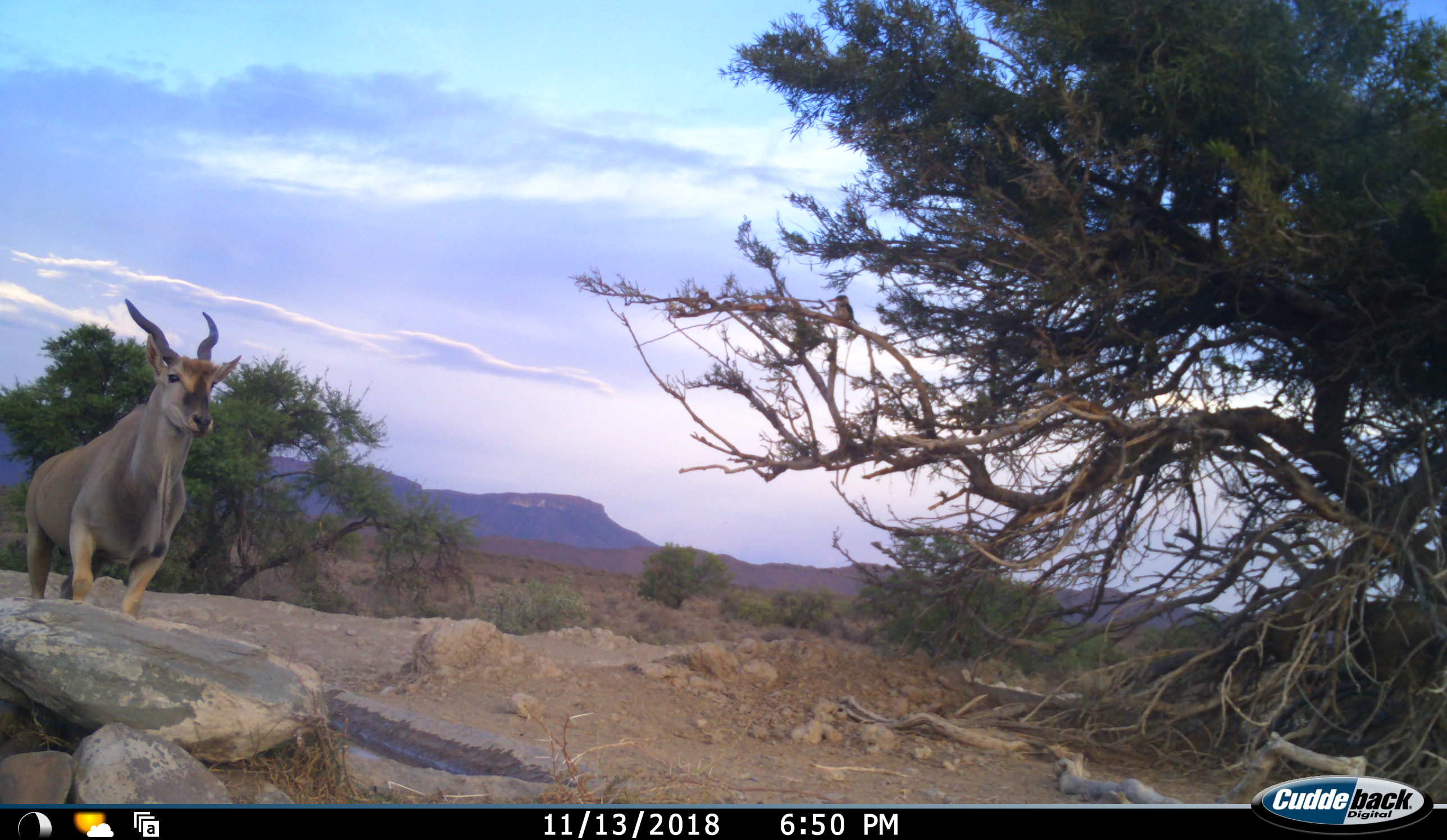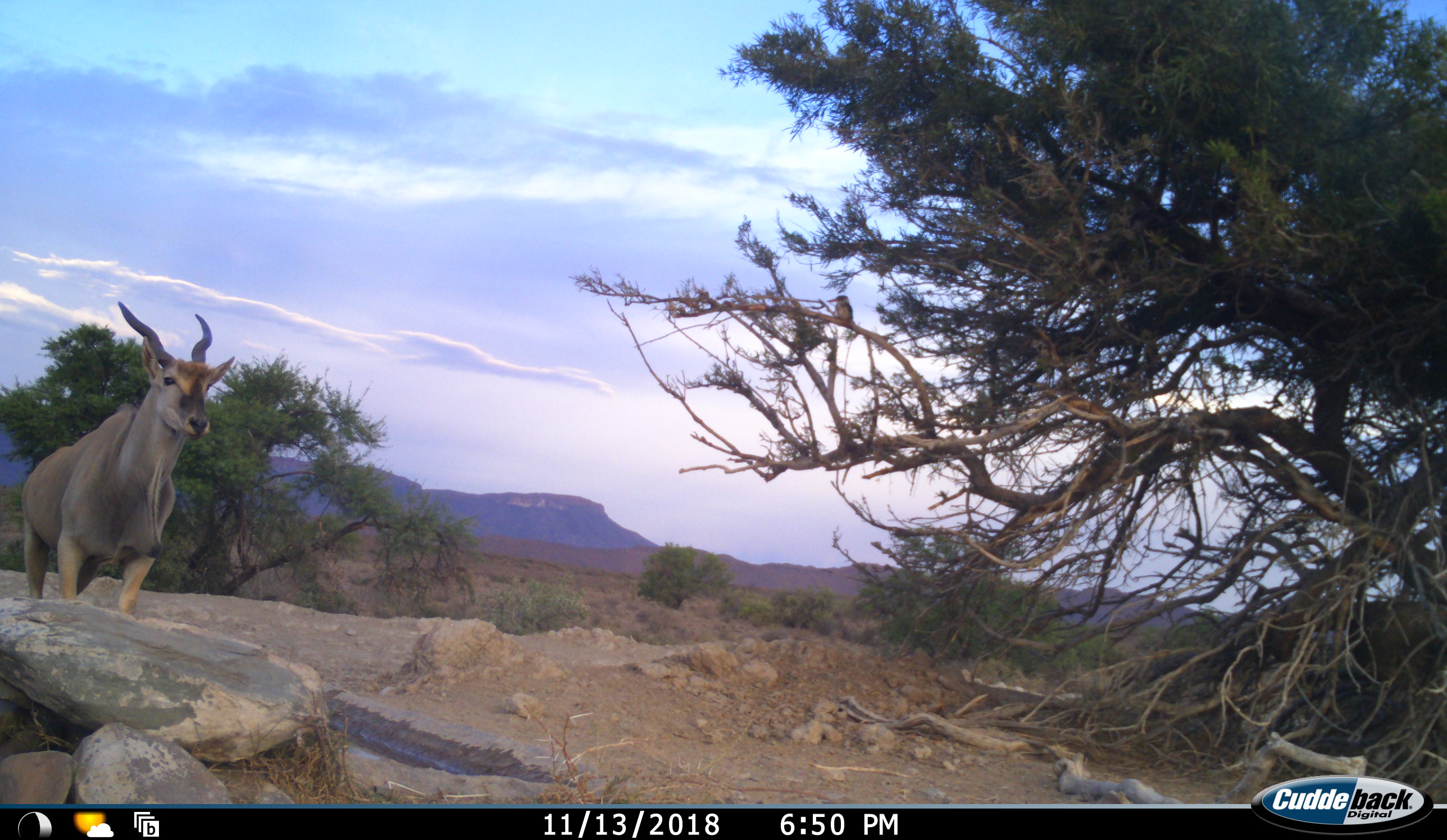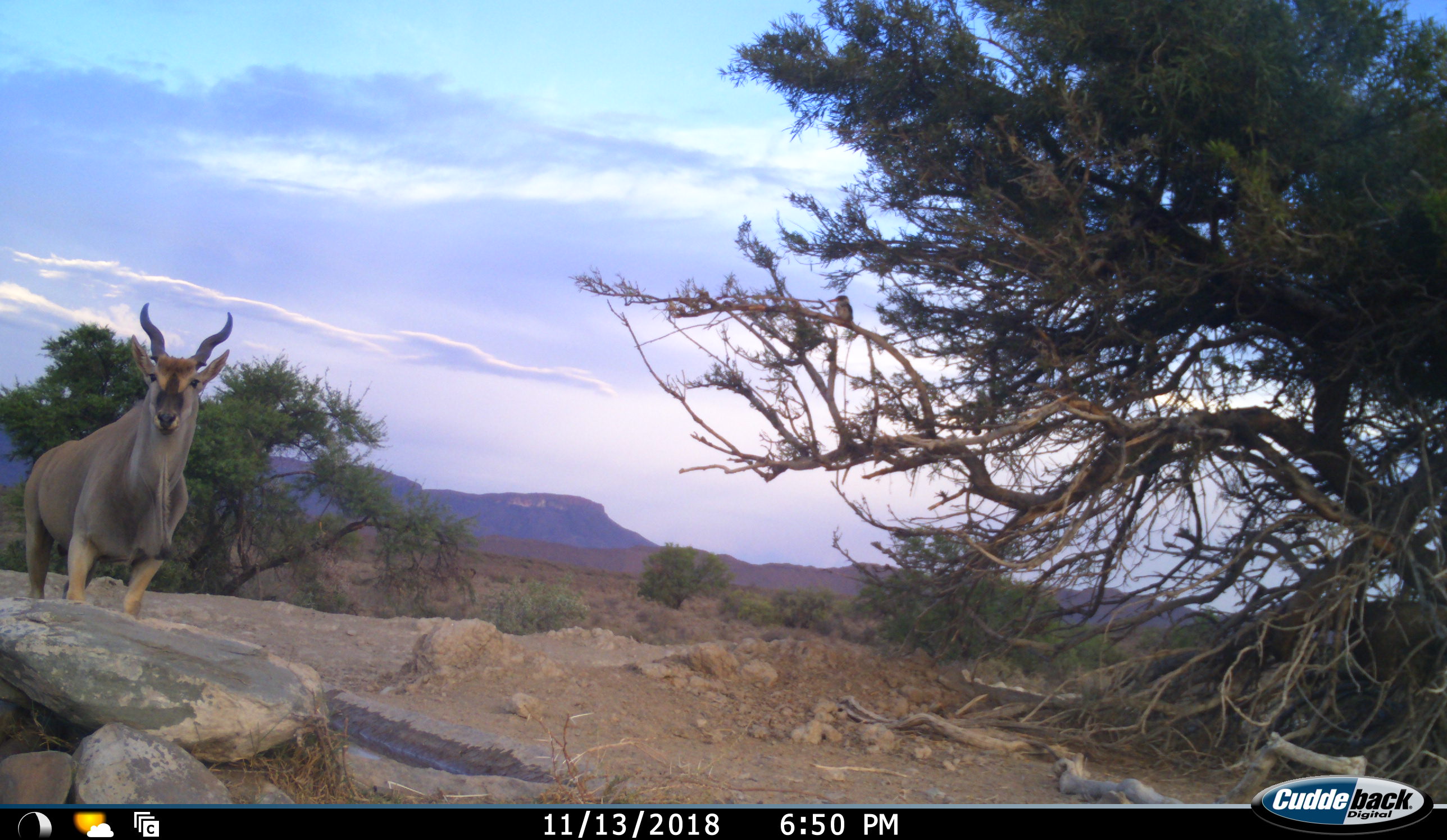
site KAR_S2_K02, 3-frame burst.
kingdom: Animalia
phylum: Chordata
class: Mammalia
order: Artiodactyla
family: Bovidae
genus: Tragelaphus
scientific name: Tragelaphus oryx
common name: eland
Eland (Tragelaphus oryx), count 1. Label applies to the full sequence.